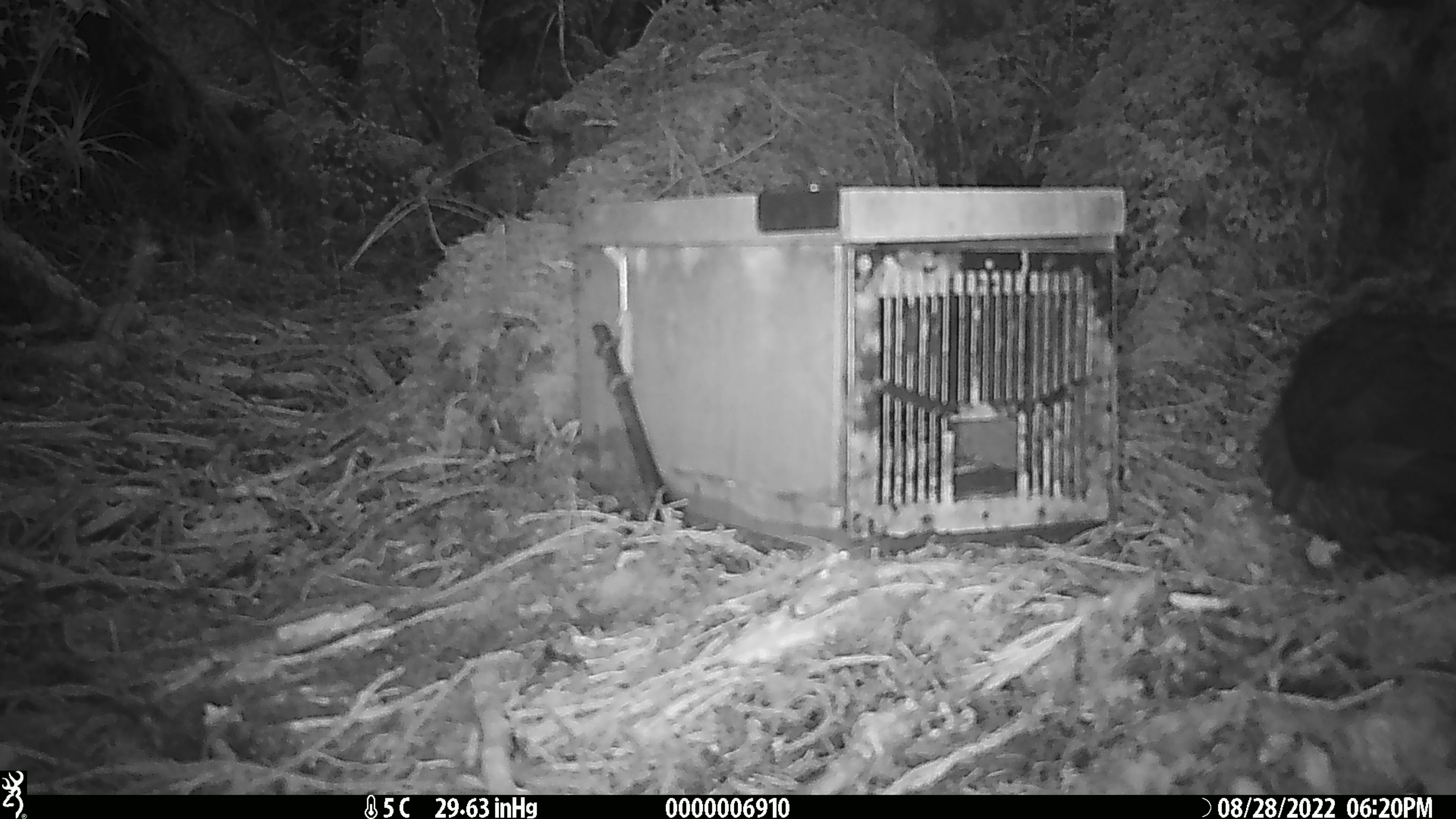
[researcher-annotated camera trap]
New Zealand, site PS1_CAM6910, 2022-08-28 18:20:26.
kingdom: Animalia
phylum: Chordata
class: Aves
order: Psittaciformes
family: Strigopidae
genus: Nestor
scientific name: Nestor notabilis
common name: kea